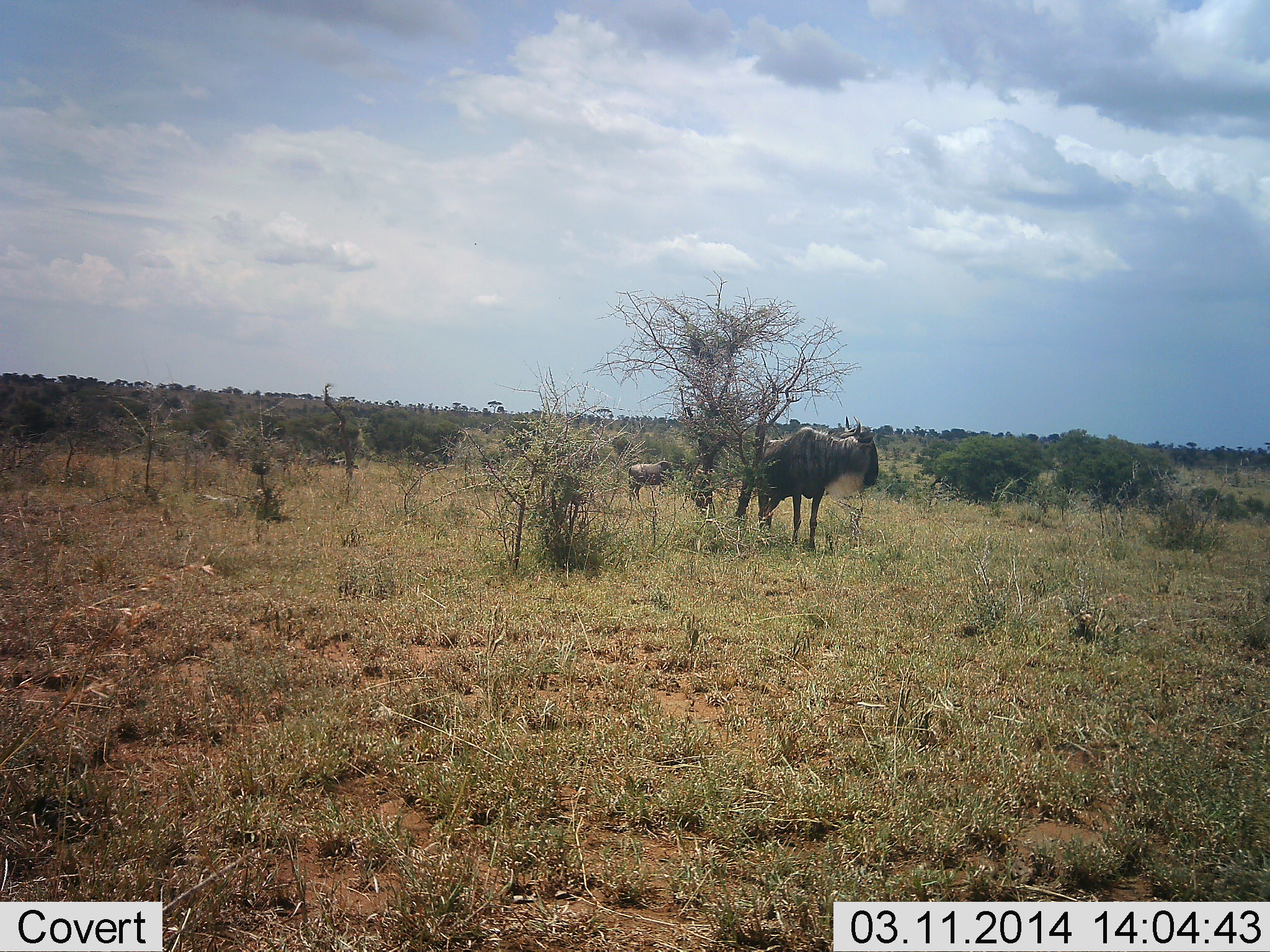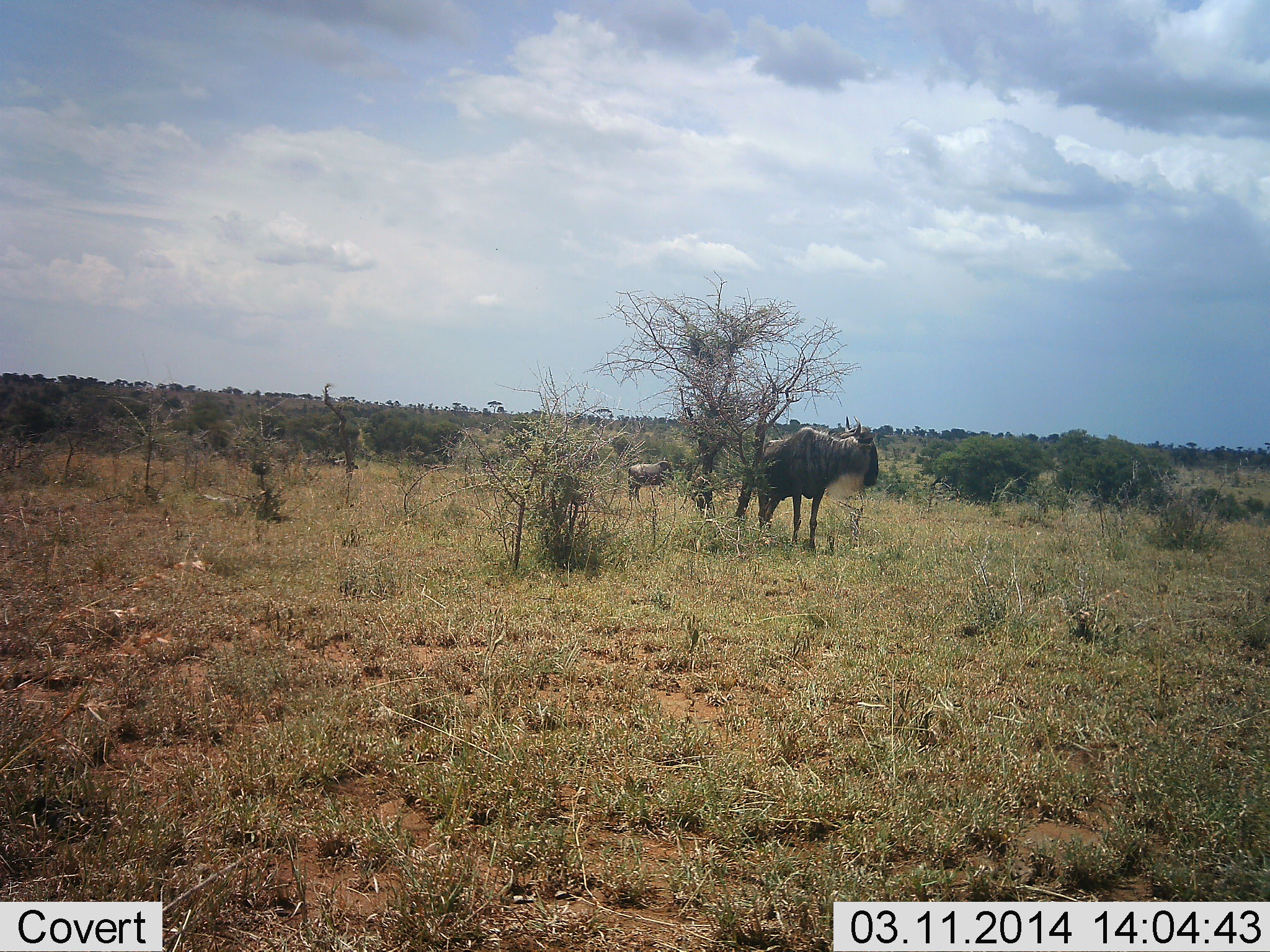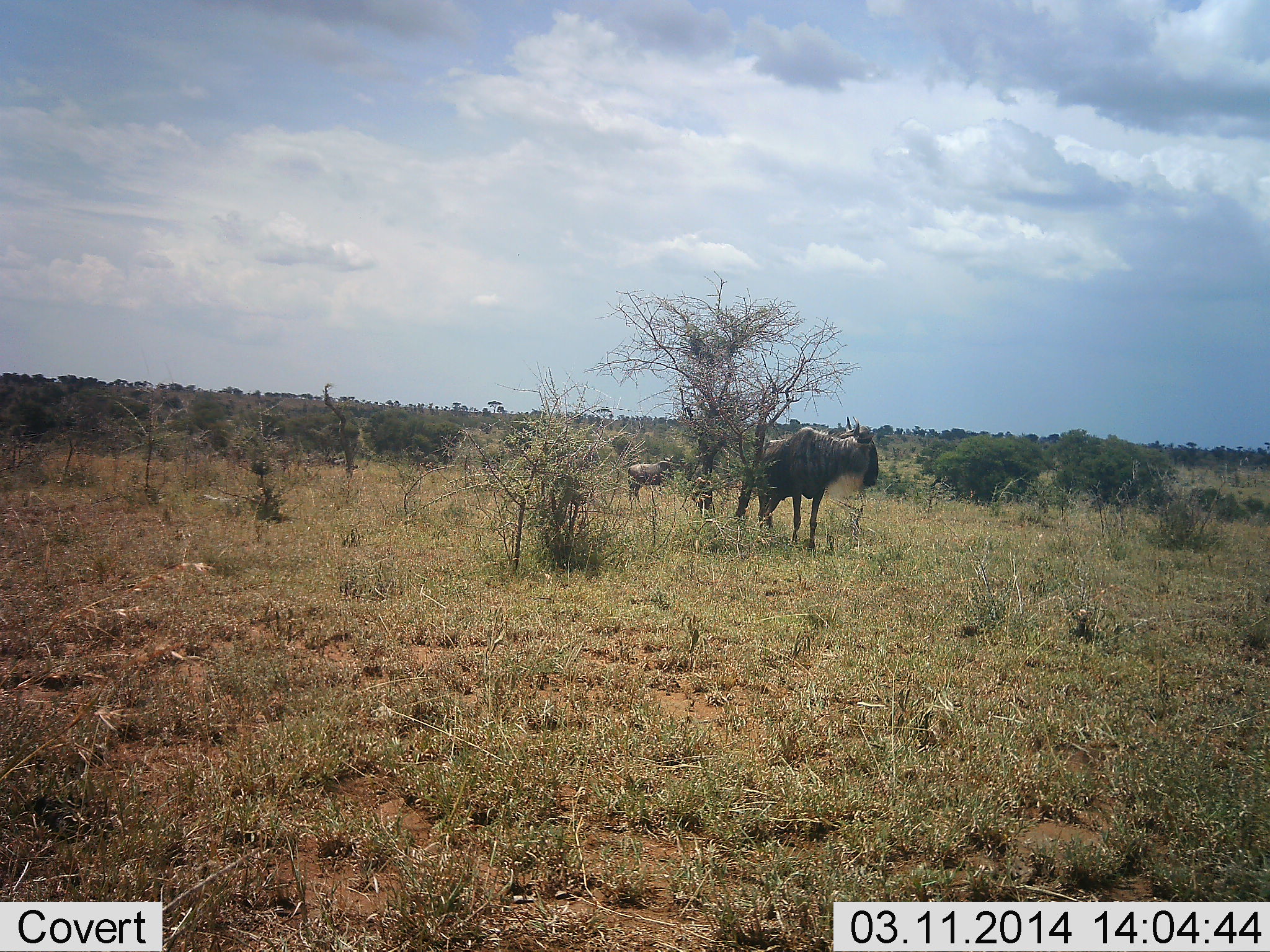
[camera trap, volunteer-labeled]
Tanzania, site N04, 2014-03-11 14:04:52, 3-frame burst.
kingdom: Animalia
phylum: Chordata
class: Mammalia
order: Artiodactyla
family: Bovidae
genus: Connochaetes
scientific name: Connochaetes taurinus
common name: blue wildebeest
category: wildebeest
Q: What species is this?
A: Wildebeest (blue wildebeest) (Connochaetes taurinus).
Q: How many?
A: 2.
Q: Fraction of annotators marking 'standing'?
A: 100%.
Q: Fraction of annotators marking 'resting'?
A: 0%.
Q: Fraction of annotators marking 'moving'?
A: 0%.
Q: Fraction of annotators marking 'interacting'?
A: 0%.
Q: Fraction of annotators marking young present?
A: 10%.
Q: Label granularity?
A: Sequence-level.